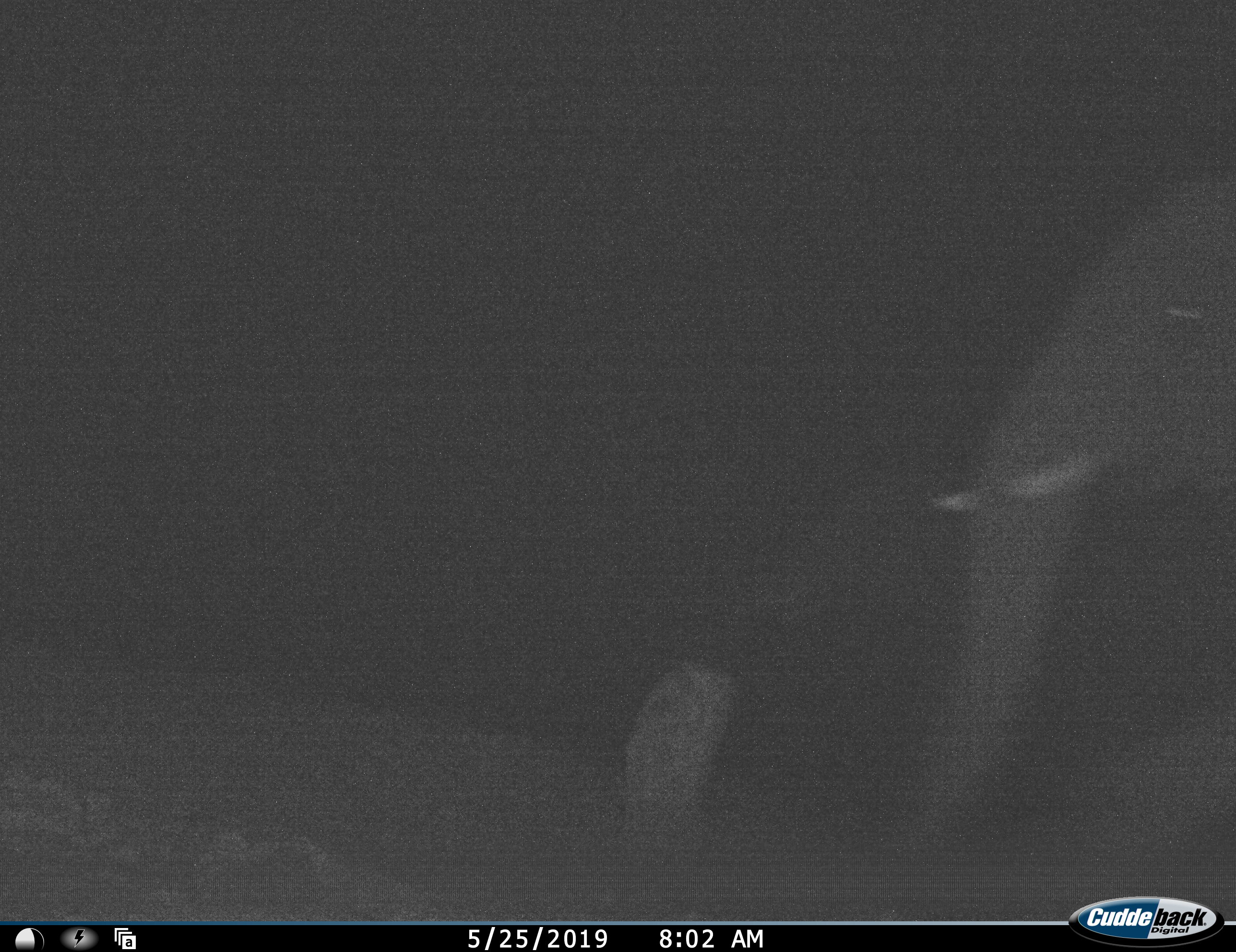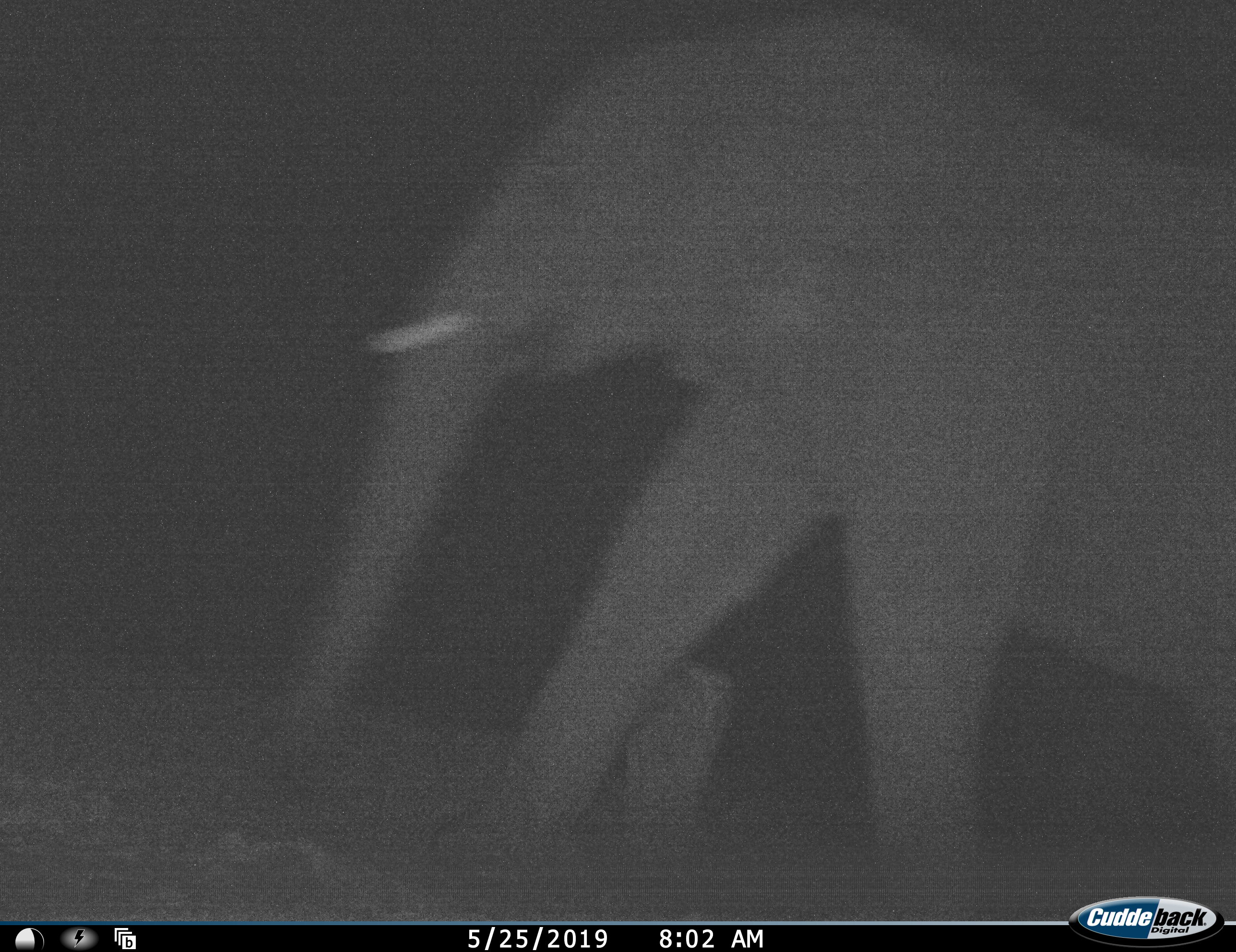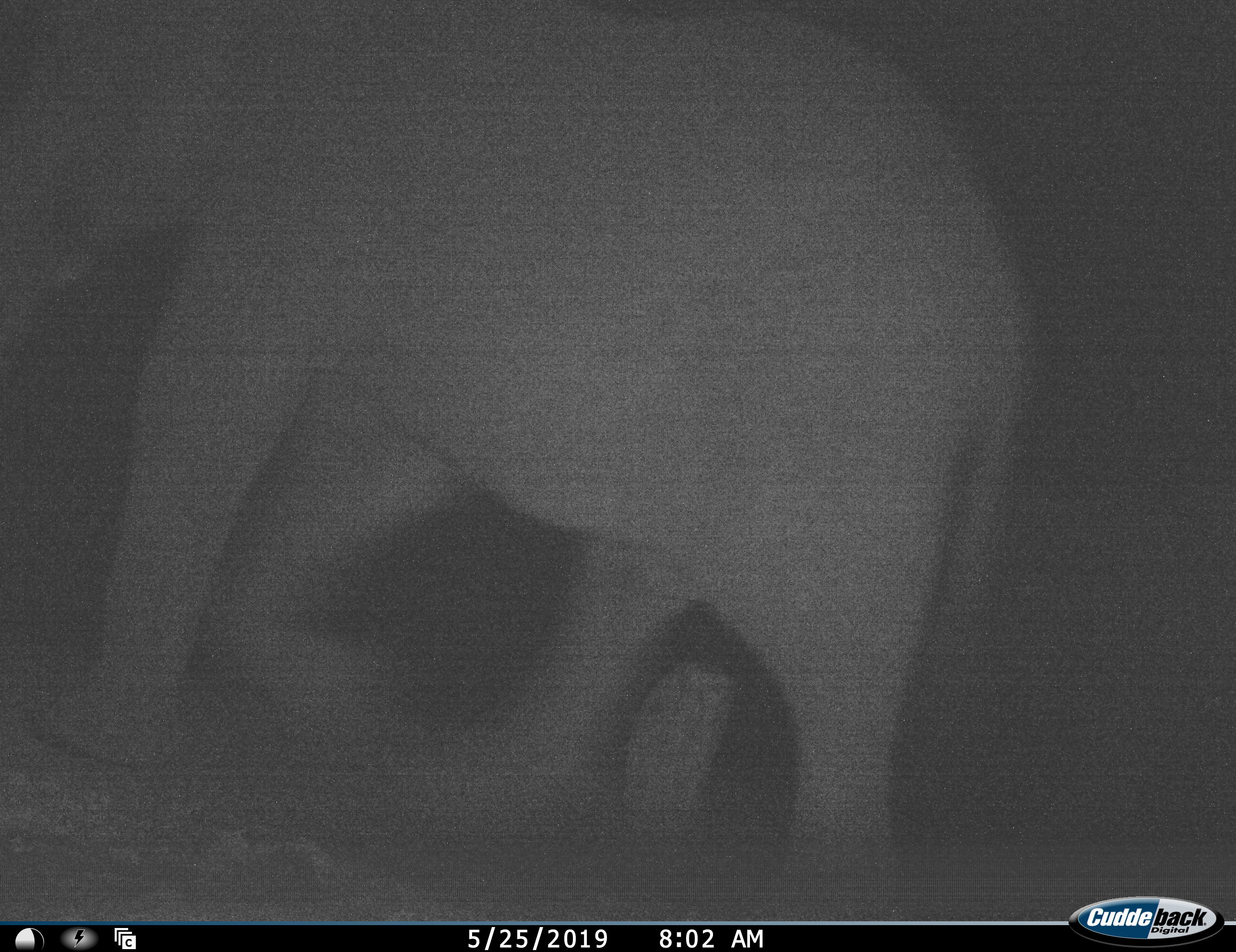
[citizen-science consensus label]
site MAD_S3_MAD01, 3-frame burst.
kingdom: Animalia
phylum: Chordata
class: Mammalia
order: Proboscidea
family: Elephantidae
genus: Loxodonta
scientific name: Loxodonta africana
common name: african bush elephant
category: elephant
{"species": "elephant (african bush elephant) (Loxodonta africana)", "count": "1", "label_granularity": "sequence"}